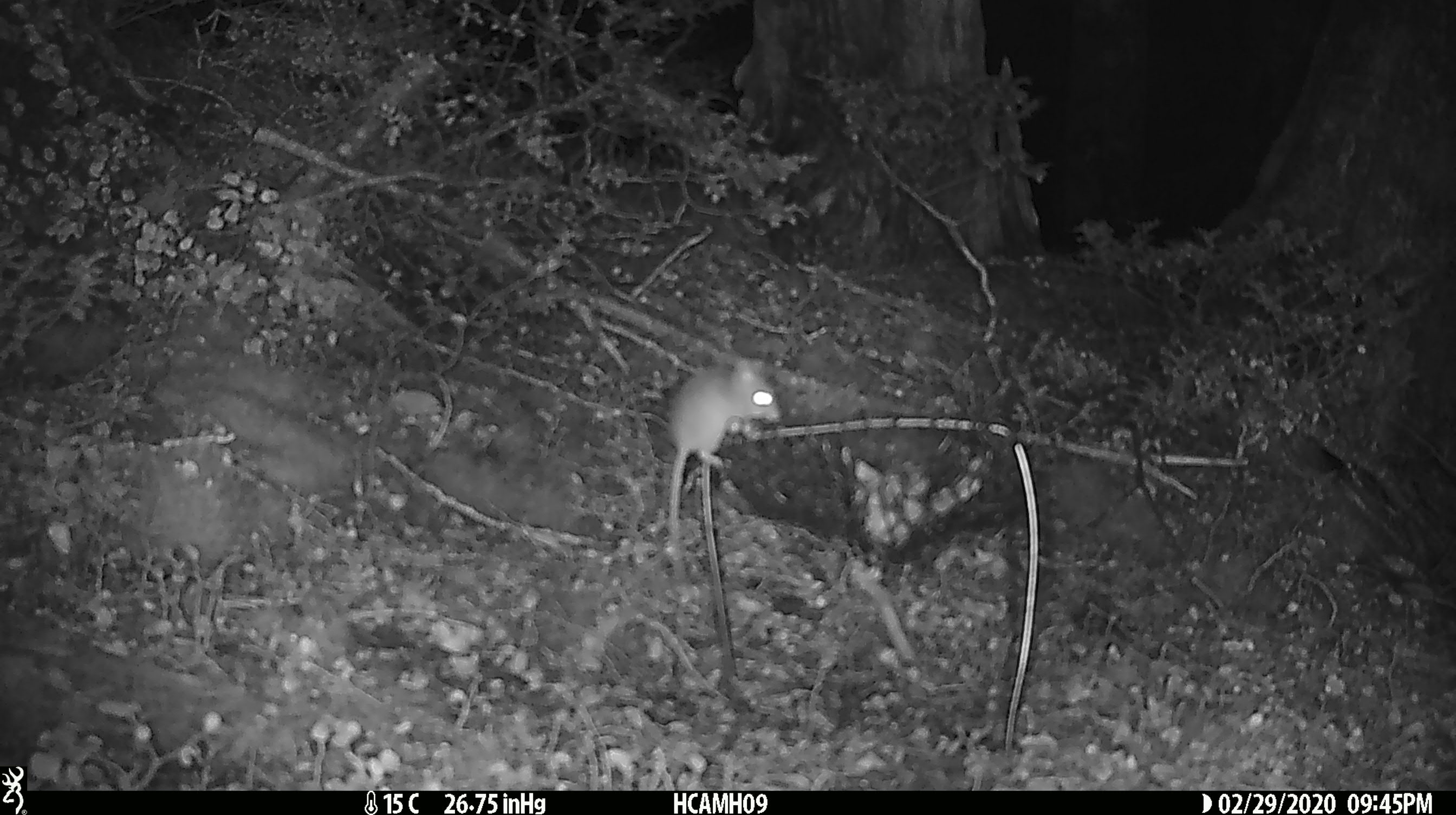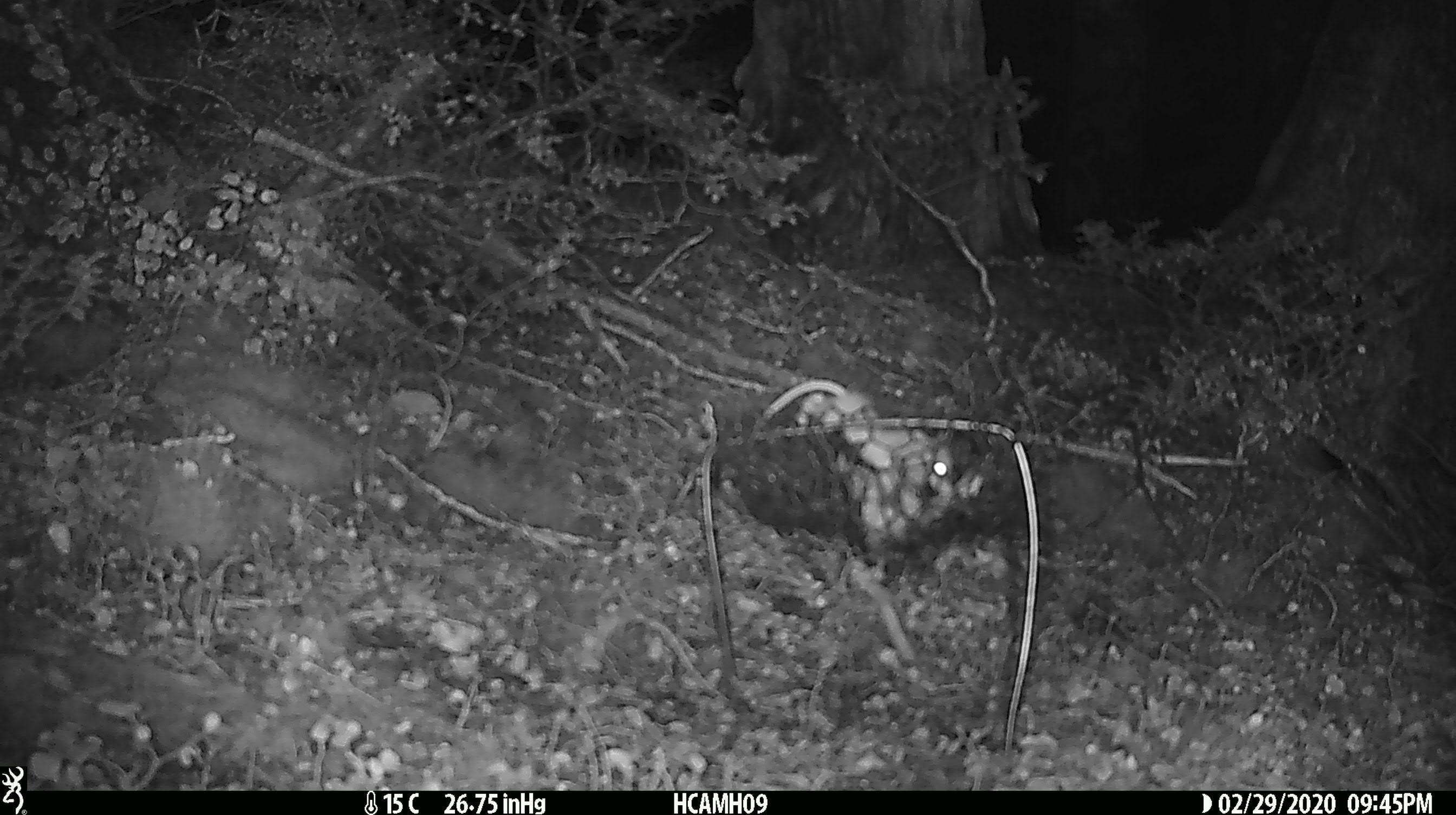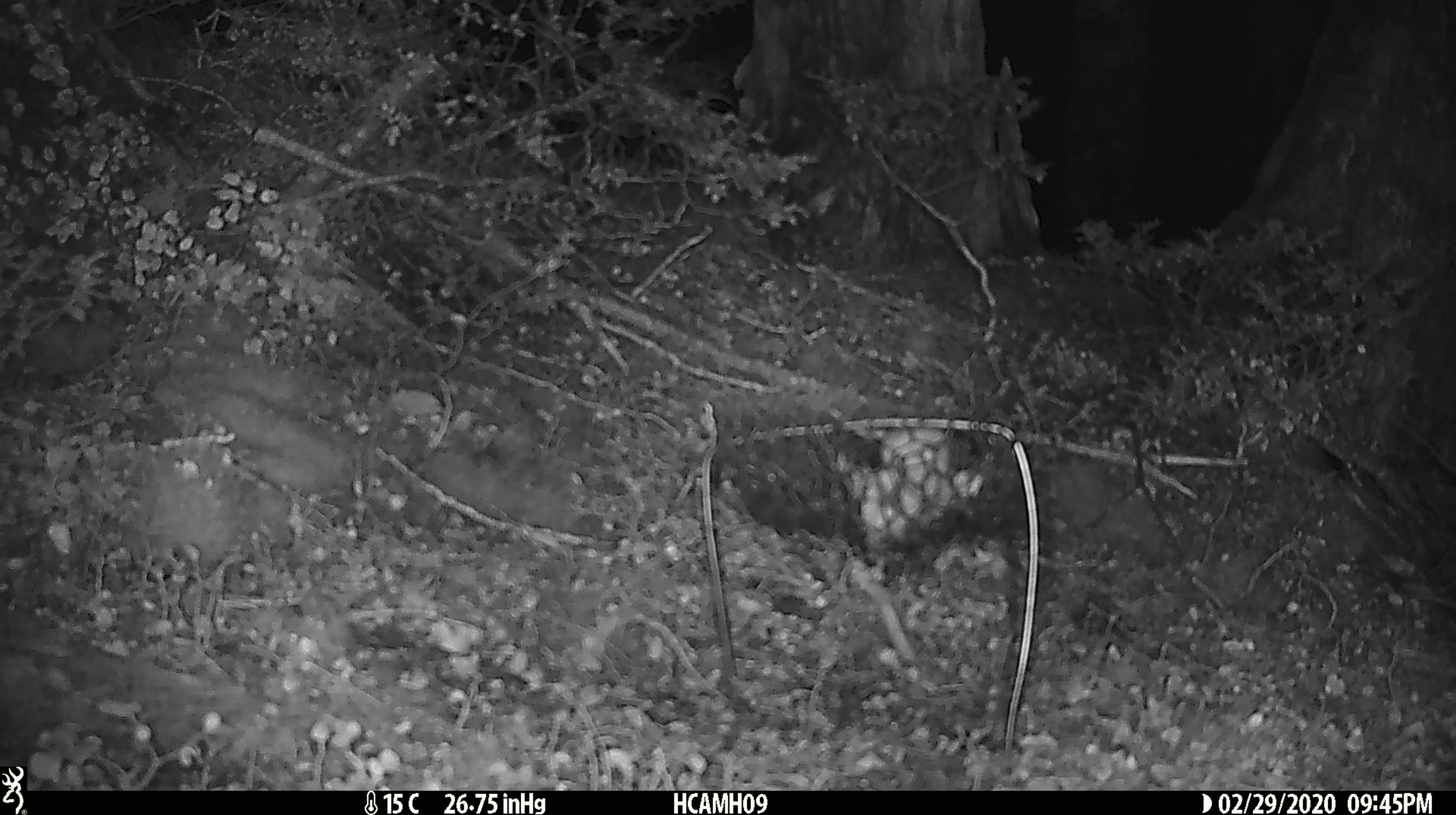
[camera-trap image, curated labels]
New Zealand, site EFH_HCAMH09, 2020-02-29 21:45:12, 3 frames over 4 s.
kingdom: Animalia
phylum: Chordata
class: Mammalia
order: Rodentia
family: Muridae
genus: Mus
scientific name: Mus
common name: mouse